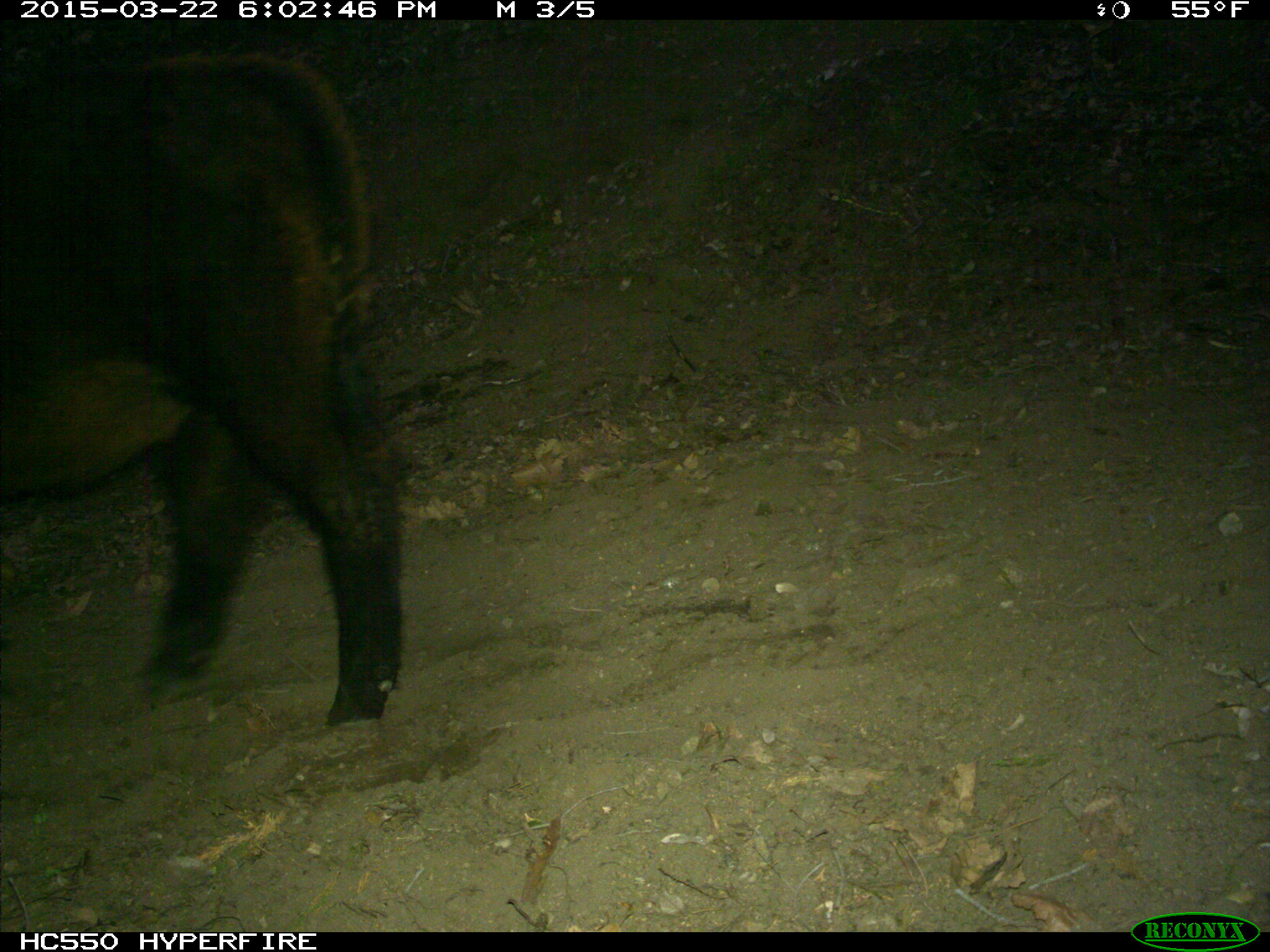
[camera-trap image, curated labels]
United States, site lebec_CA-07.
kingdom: Animalia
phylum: Chordata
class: Mammalia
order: Artiodactyla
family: Bovidae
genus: Bos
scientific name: Bos taurus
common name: domestic cow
Bos taurus (domestic cow).